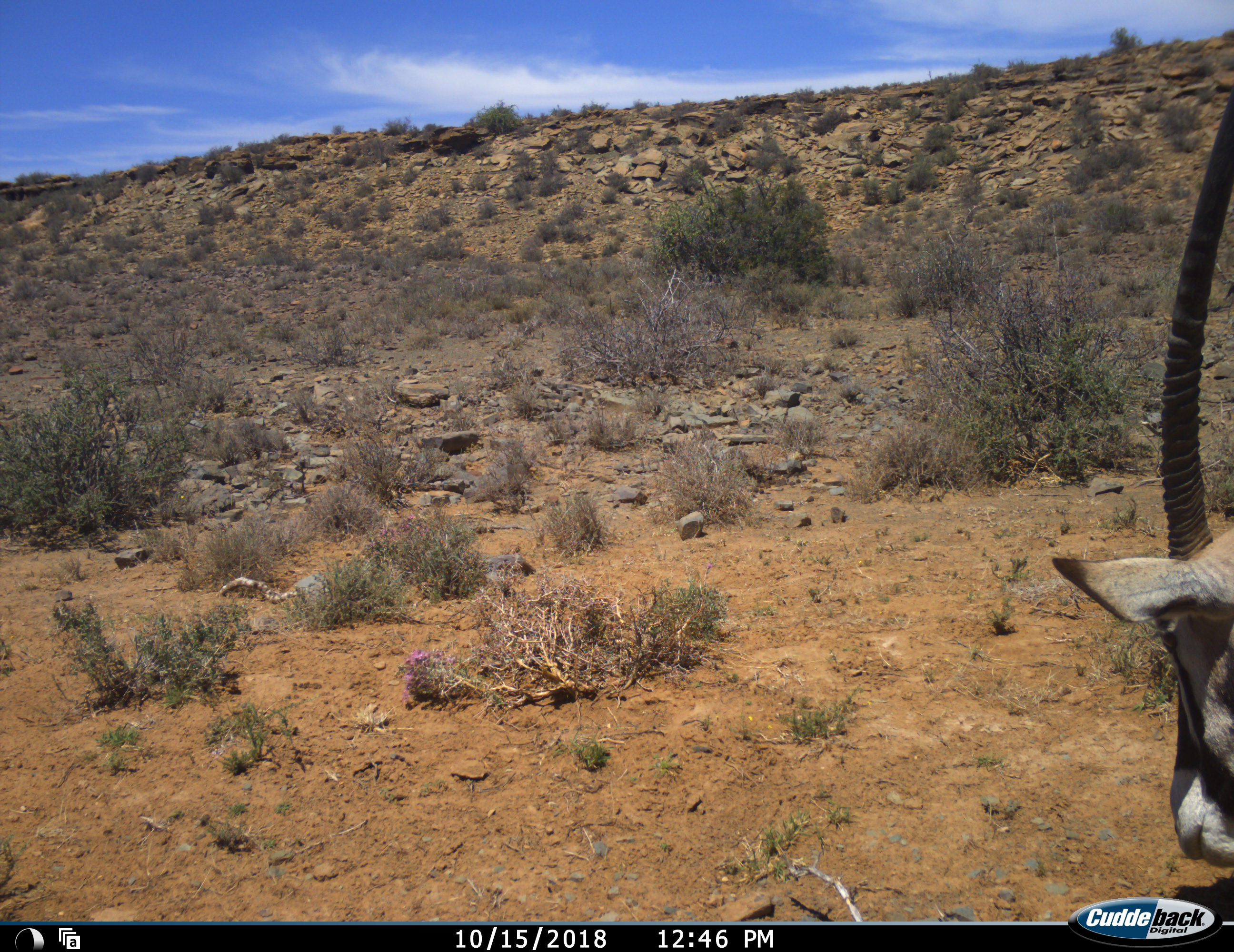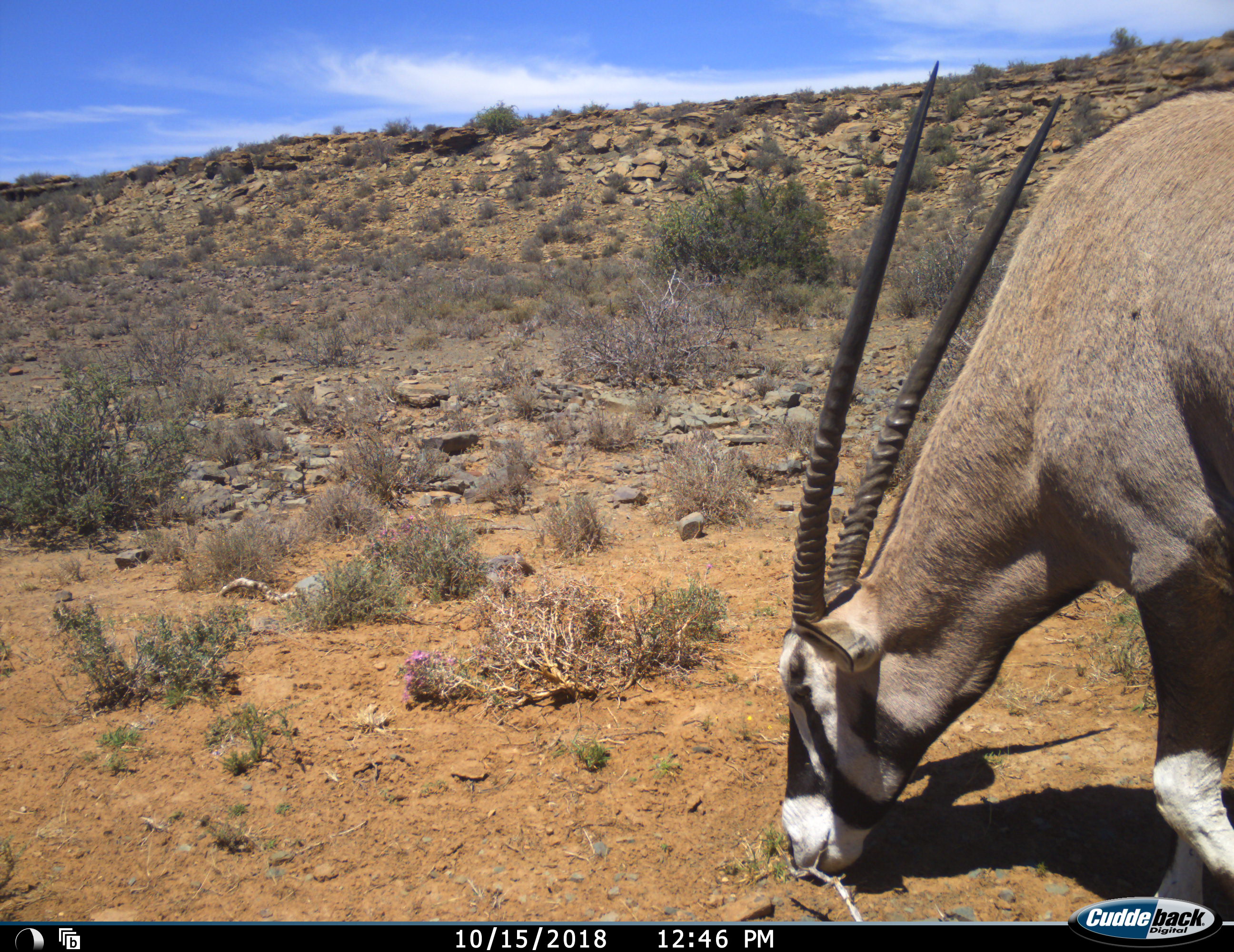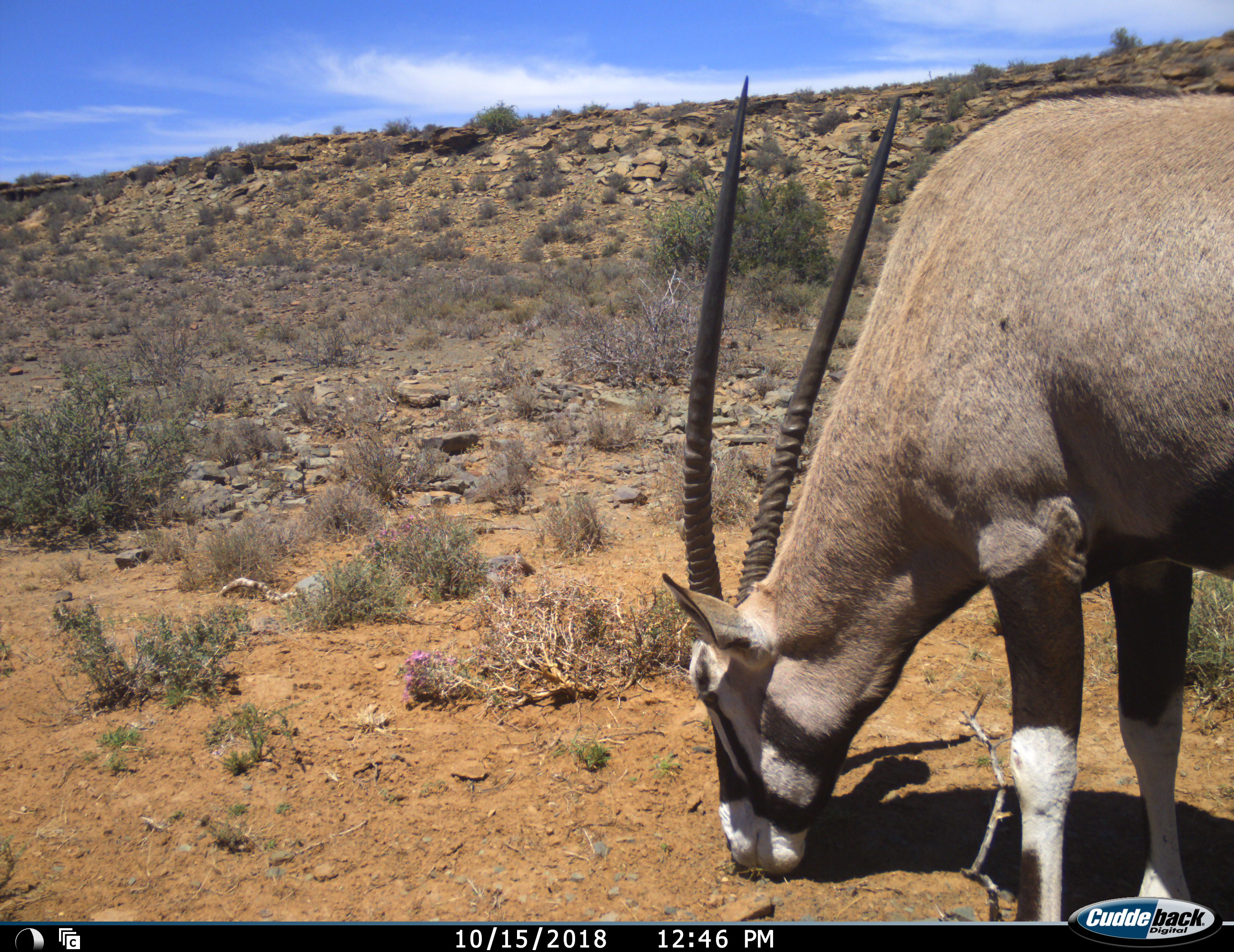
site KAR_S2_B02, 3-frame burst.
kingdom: Animalia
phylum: Chordata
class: Mammalia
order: Artiodactyla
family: Bovidae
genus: Oryx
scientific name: Oryx gazella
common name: gemsbok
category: oryx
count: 1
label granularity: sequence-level